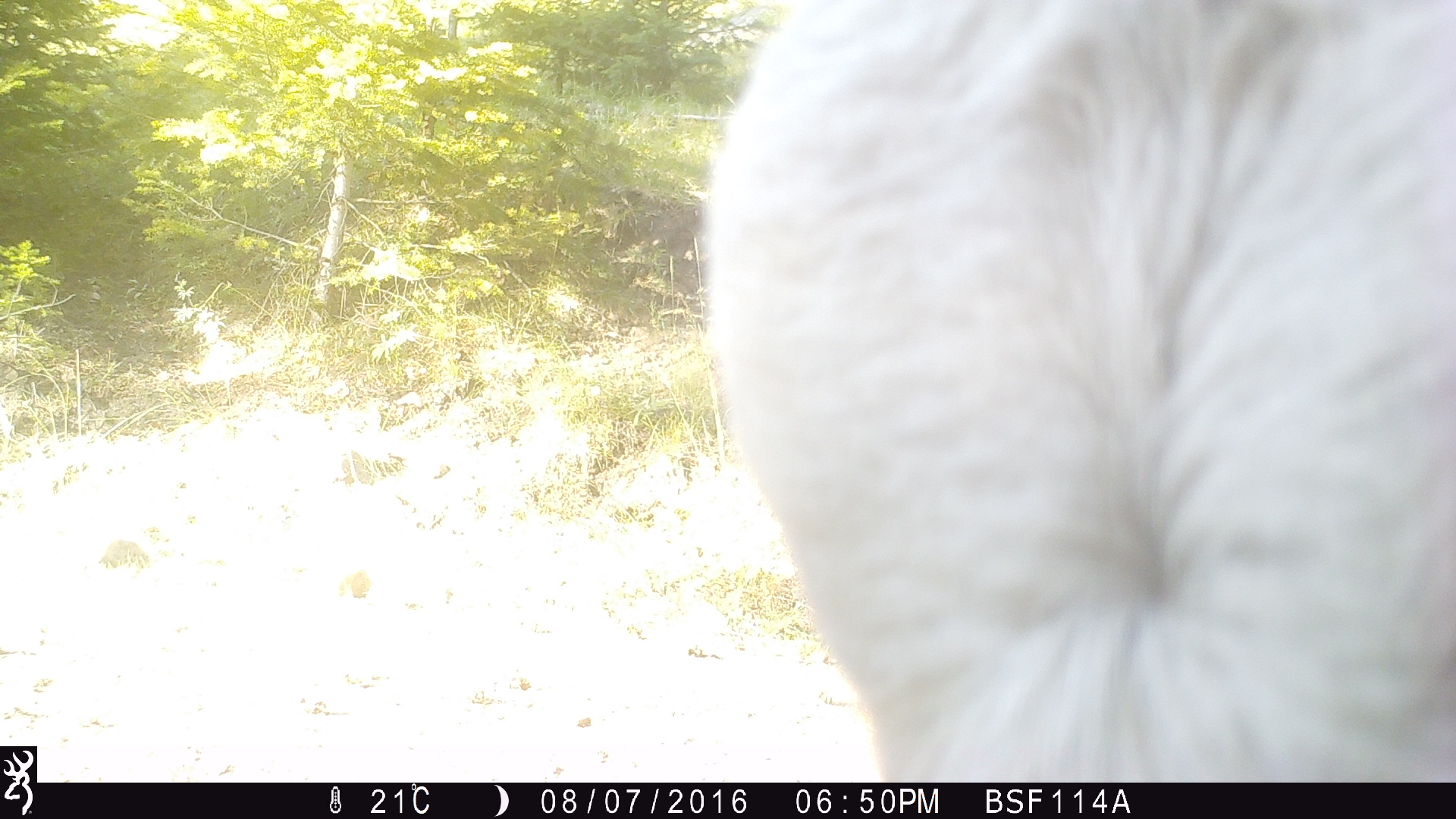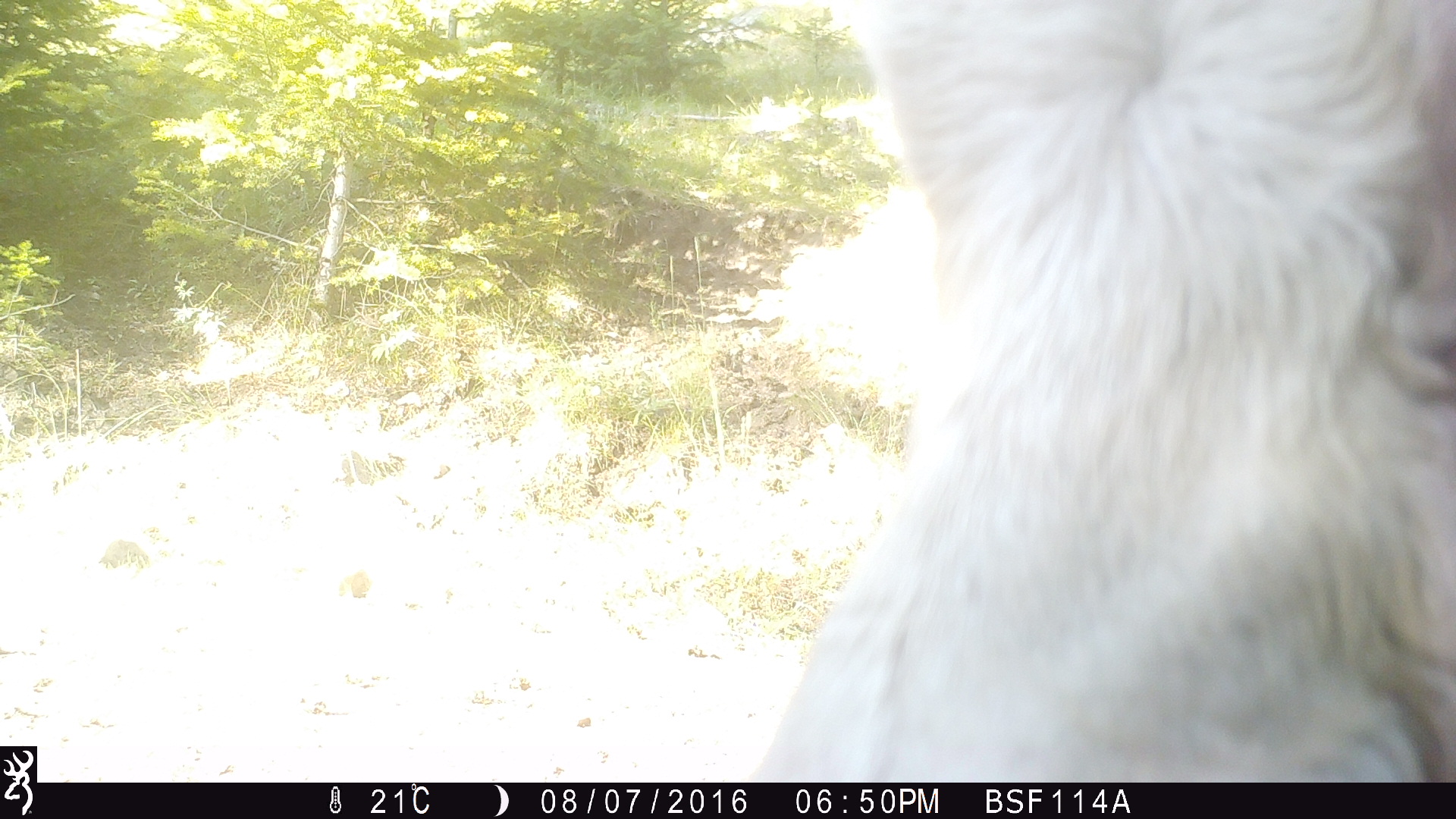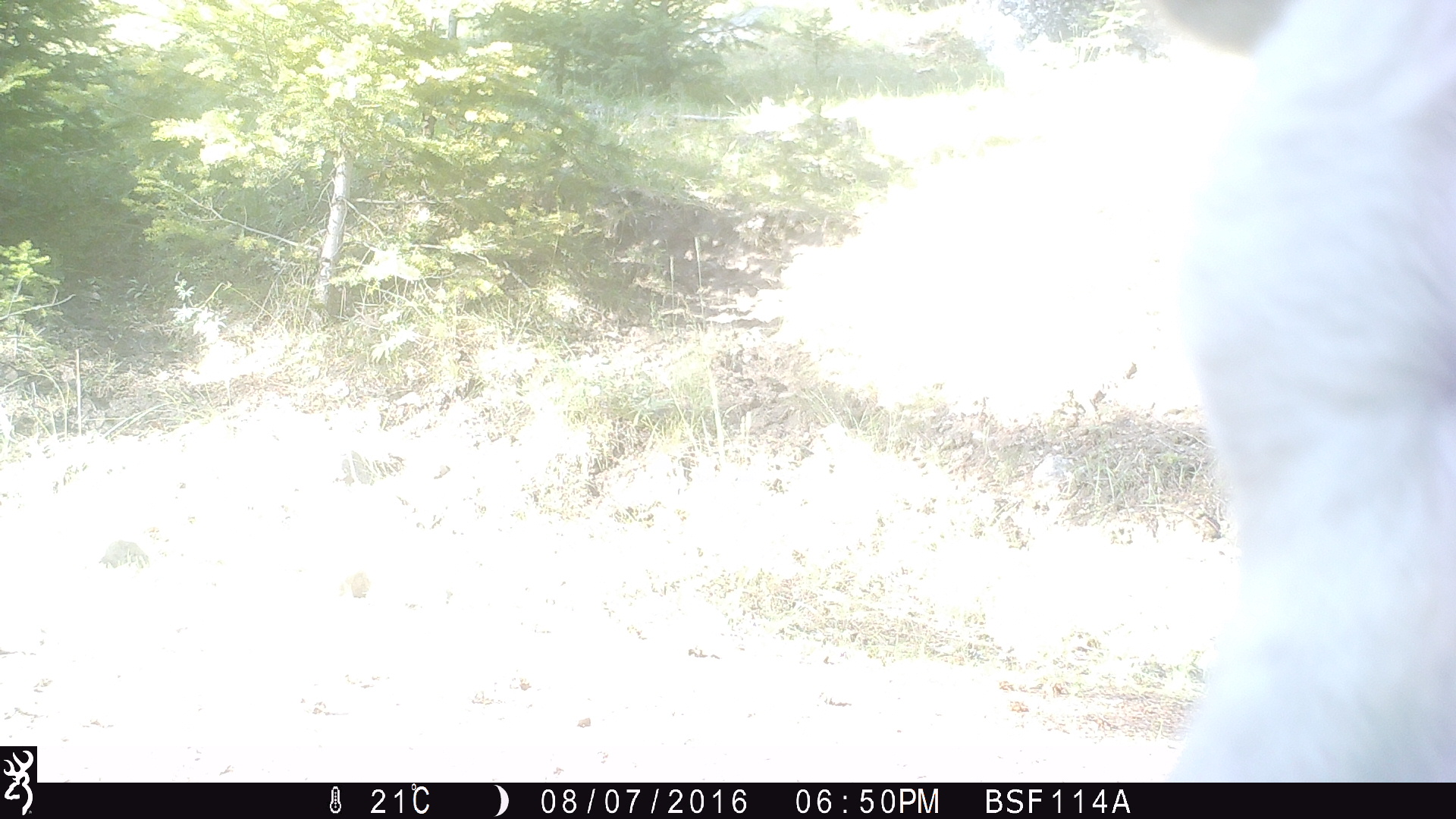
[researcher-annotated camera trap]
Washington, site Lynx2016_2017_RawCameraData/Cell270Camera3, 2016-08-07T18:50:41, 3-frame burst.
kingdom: Animalia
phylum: Chordata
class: Mammalia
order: Artiodactyla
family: Bovidae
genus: Bos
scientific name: Bos taurus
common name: domestic cattle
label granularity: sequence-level